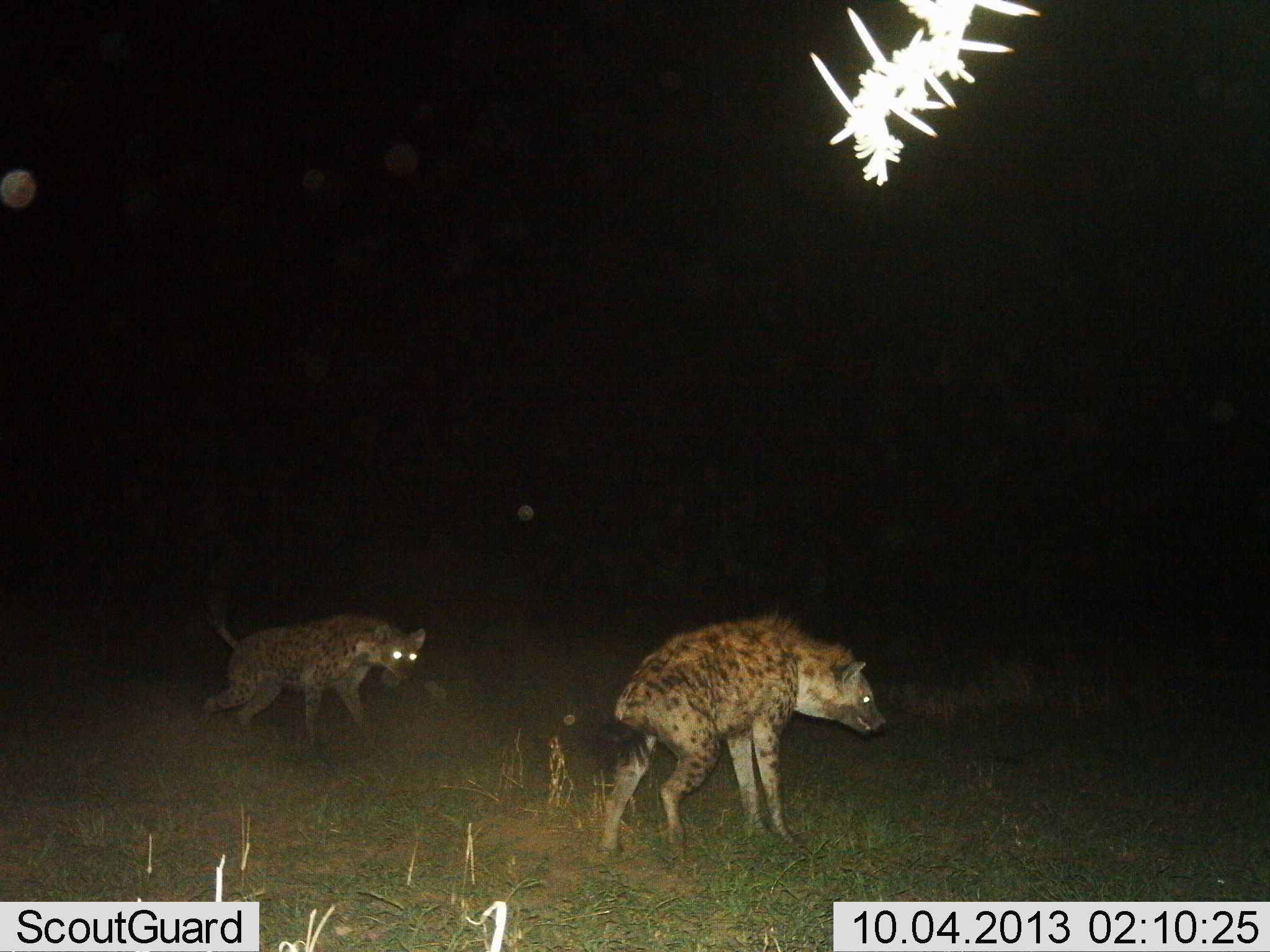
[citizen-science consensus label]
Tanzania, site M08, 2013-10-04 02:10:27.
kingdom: Animalia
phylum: Chordata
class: Mammalia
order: Carnivora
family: Hyaenidae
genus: Crocuta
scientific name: Crocuta crocuta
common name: spotted hyena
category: hyenaspotted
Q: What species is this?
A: Hyenaspotted (spotted hyena) (Crocuta crocuta).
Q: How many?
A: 2.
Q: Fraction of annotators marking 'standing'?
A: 47%.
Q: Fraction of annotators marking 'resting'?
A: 0%.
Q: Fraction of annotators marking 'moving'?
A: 61%.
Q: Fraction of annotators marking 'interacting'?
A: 16%.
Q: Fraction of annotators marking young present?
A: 0%.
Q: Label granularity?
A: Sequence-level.